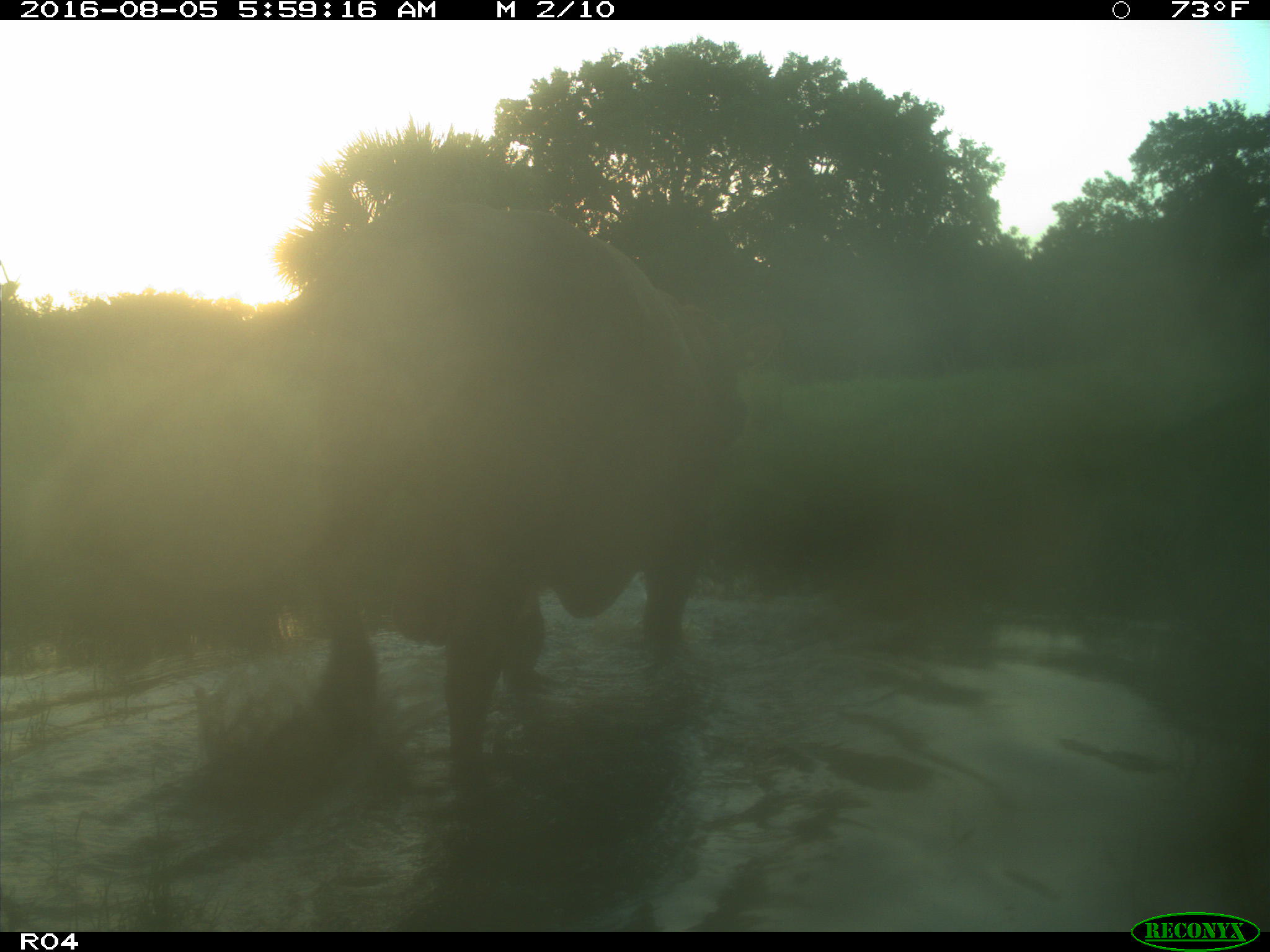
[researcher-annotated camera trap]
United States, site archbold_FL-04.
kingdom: Animalia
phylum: Chordata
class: Mammalia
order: Artiodactyla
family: Bovidae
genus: Bos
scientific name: Bos taurus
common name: domestic cow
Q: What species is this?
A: Bos taurus (domestic cow).